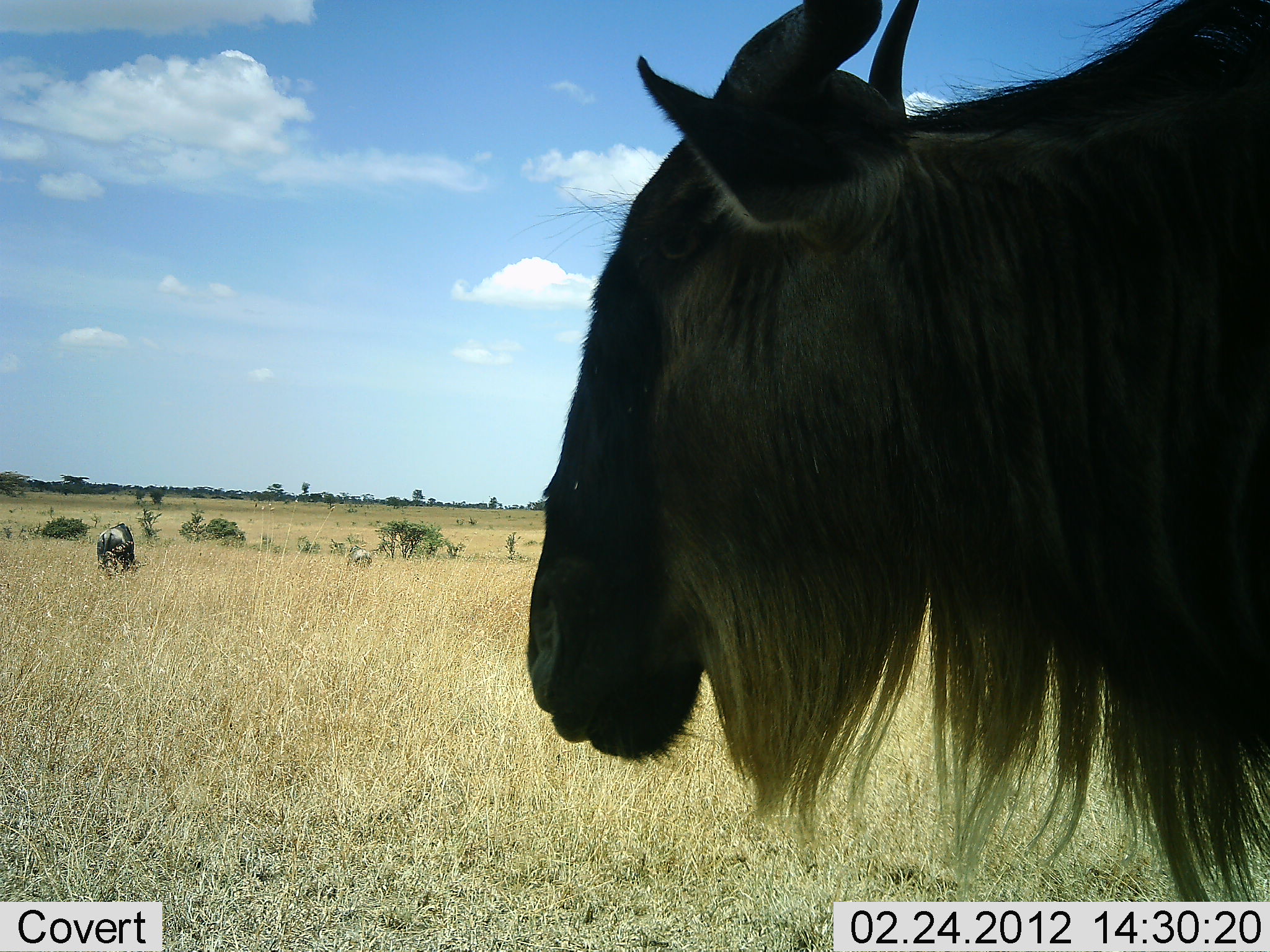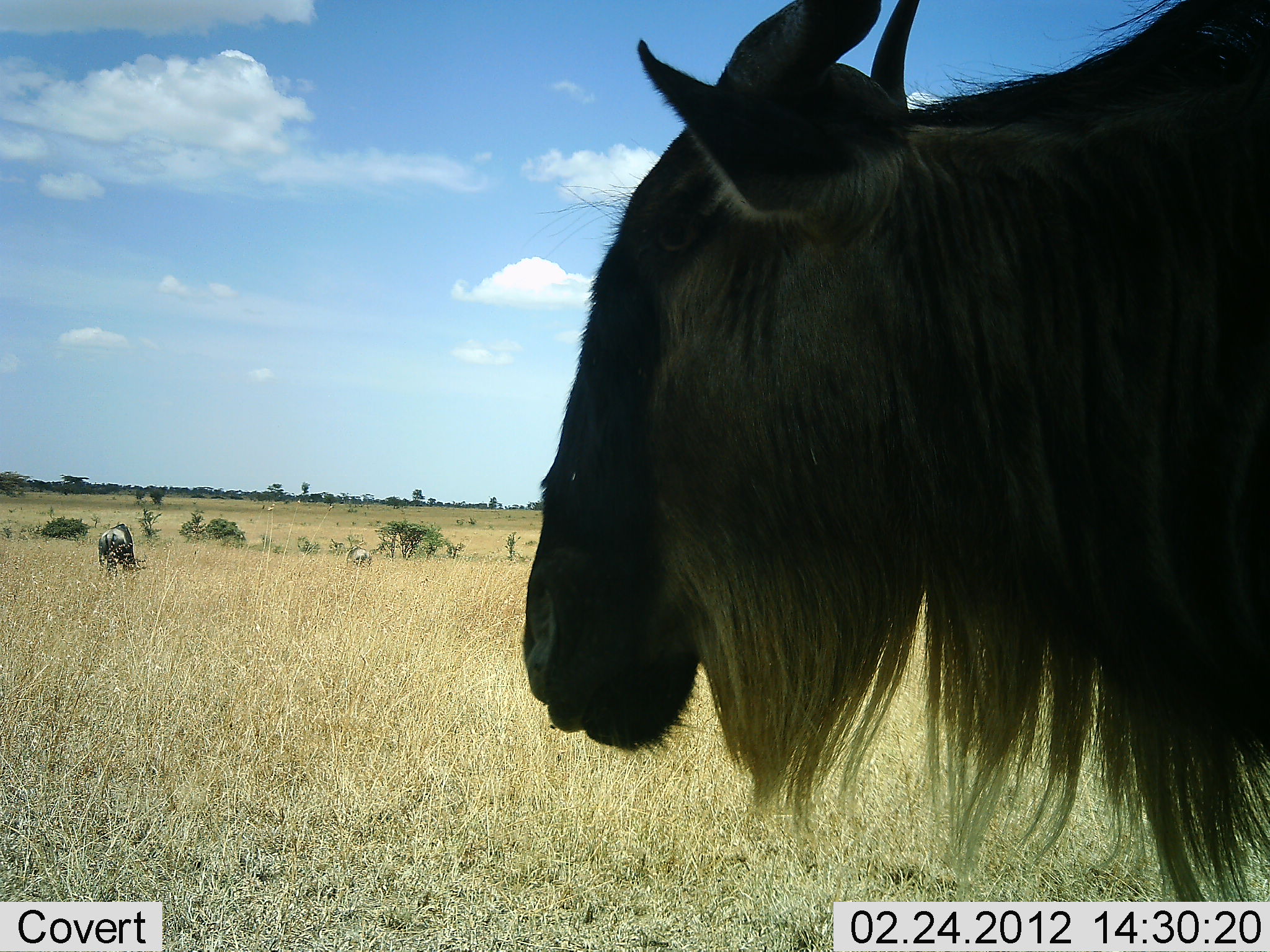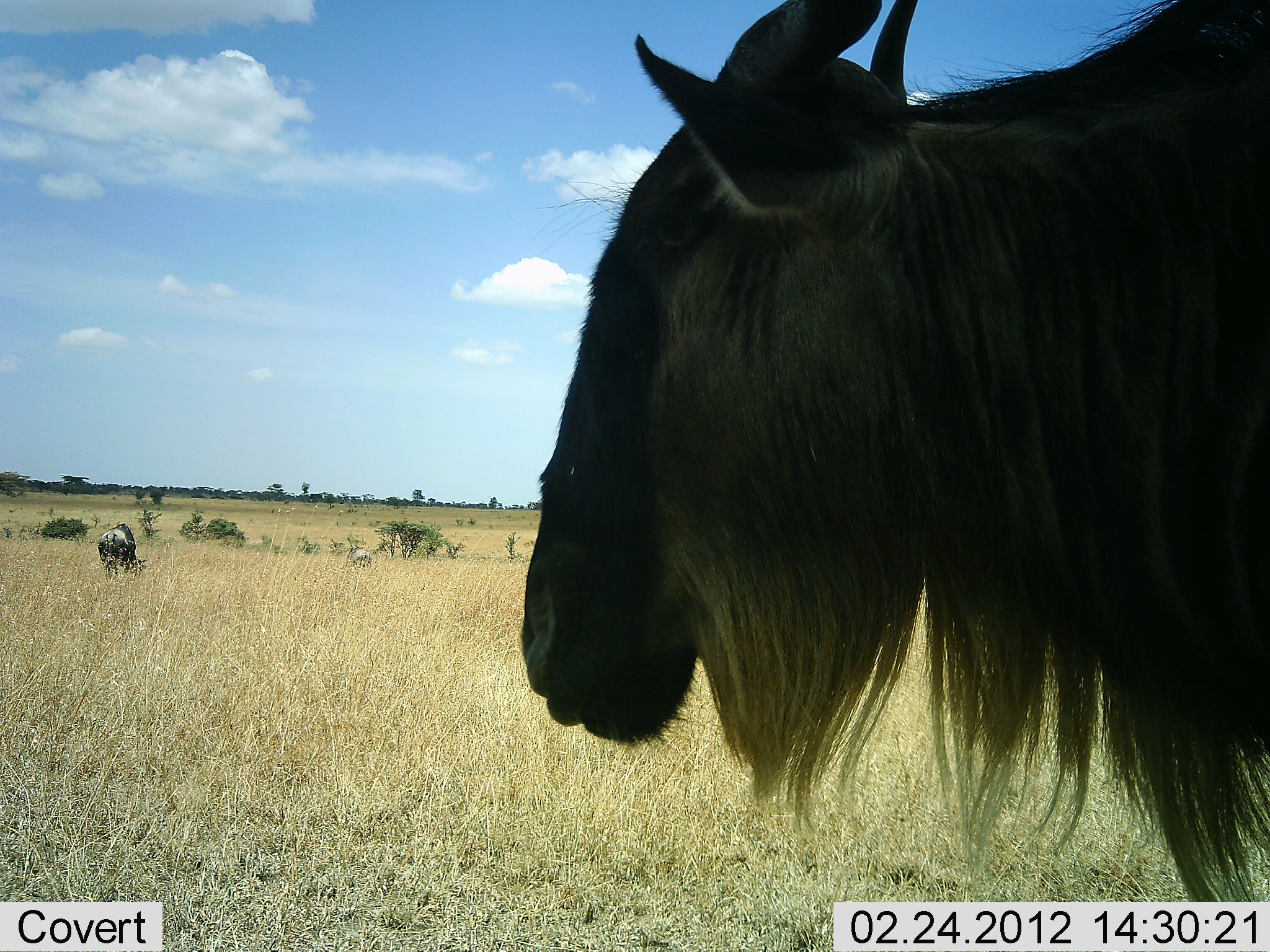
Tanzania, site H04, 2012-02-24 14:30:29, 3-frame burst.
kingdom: Animalia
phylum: Chordata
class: Mammalia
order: Artiodactyla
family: Bovidae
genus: Connochaetes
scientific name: Connochaetes taurinus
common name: blue wildebeest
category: wildebeest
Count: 3.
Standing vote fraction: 82%.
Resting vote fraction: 9%.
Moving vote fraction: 9%.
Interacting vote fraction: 0%.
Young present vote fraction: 0%.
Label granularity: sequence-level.